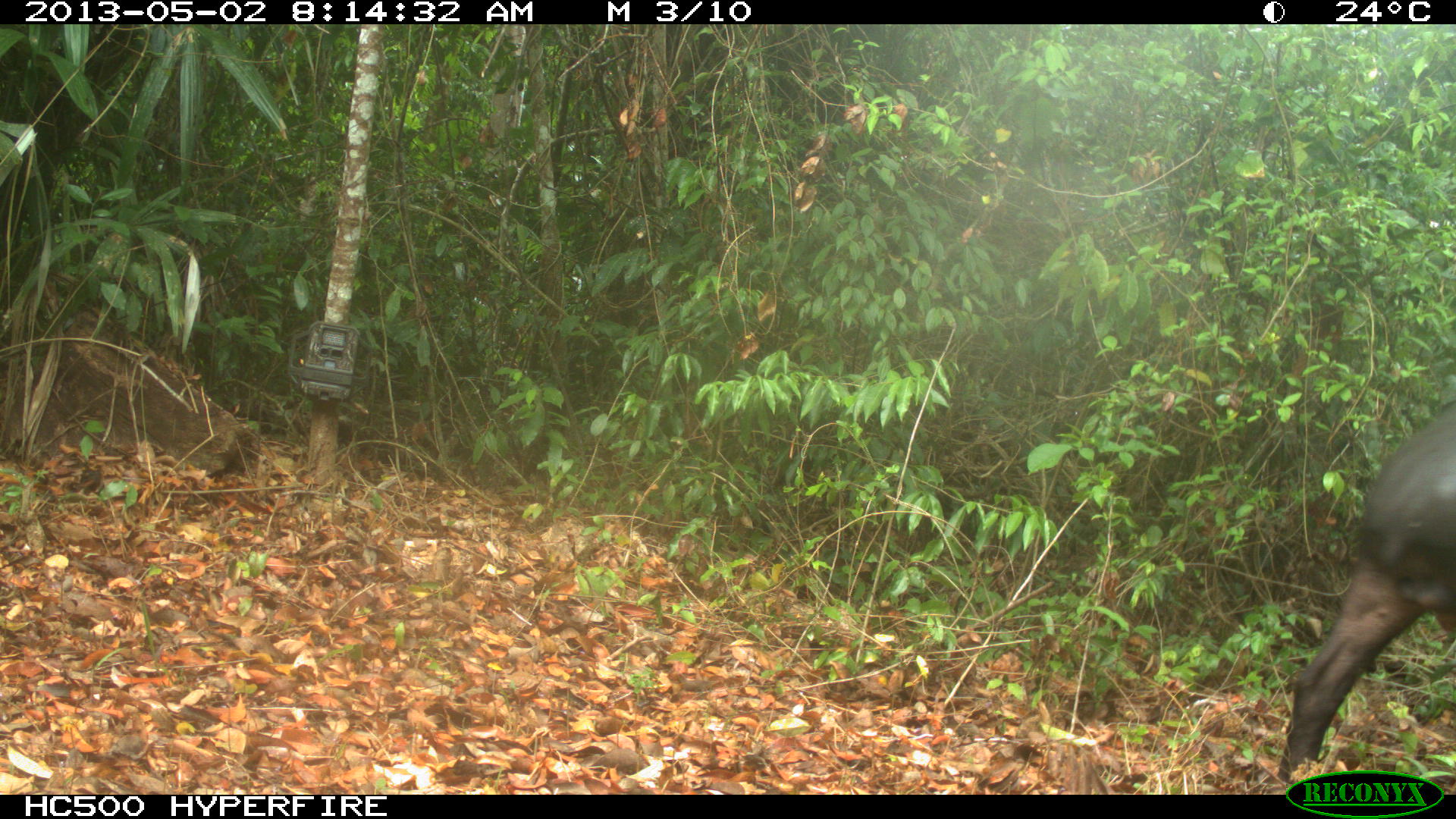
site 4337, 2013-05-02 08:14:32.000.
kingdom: Animalia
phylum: Chordata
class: Mammalia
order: Perissodactyla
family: Tapiridae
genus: Tapirus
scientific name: Tapirus bairdii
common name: baird's tapir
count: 1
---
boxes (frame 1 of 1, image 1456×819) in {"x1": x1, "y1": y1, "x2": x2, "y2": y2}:
tapirus bairdii: {"x1": 1276, "y1": 401, "x2": 1456, "y2": 776}